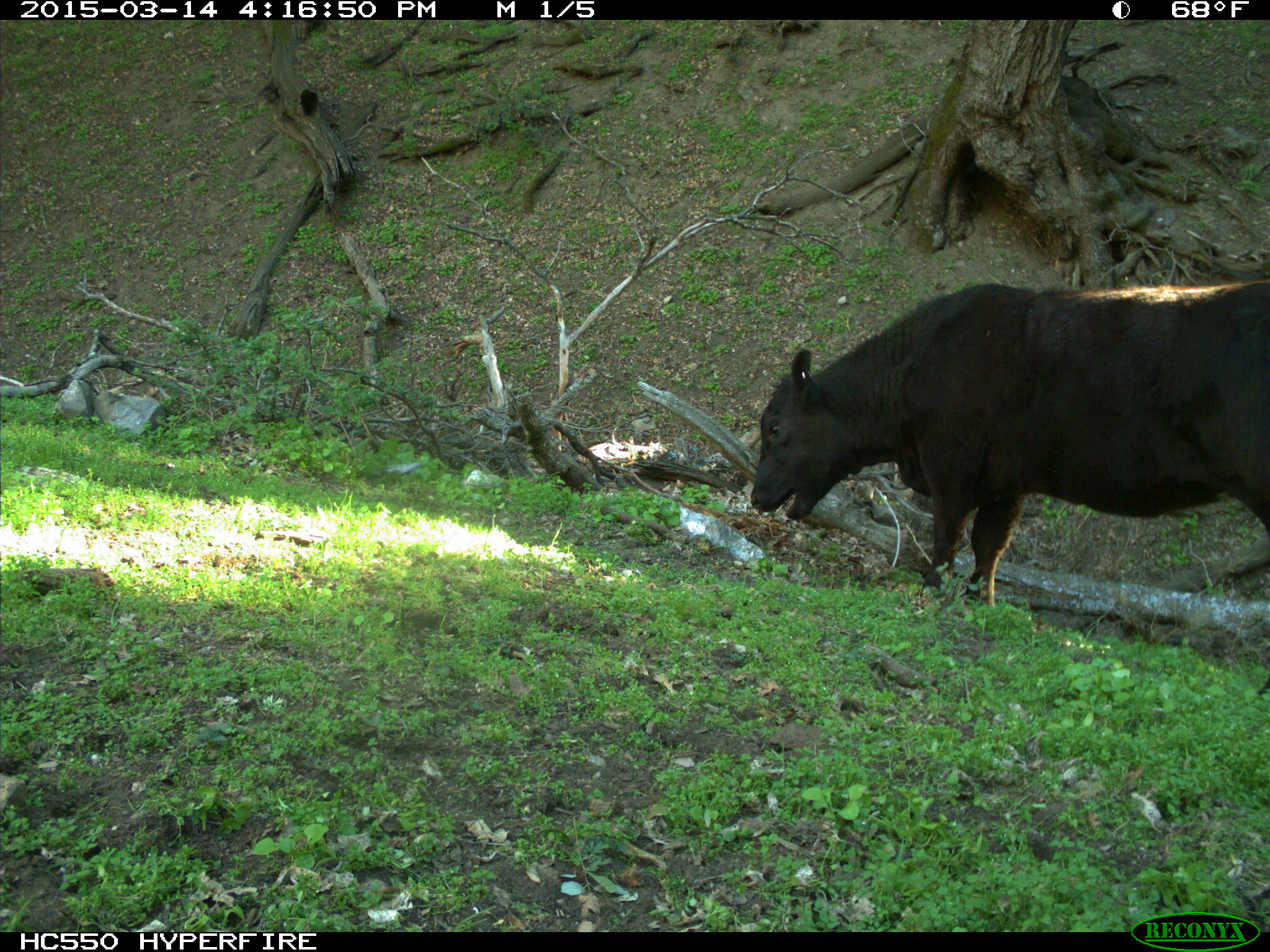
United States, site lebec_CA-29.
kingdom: Animalia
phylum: Chordata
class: Mammalia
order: Artiodactyla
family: Bovidae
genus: Bos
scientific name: Bos taurus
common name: domestic cow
Bos taurus (domestic cow).